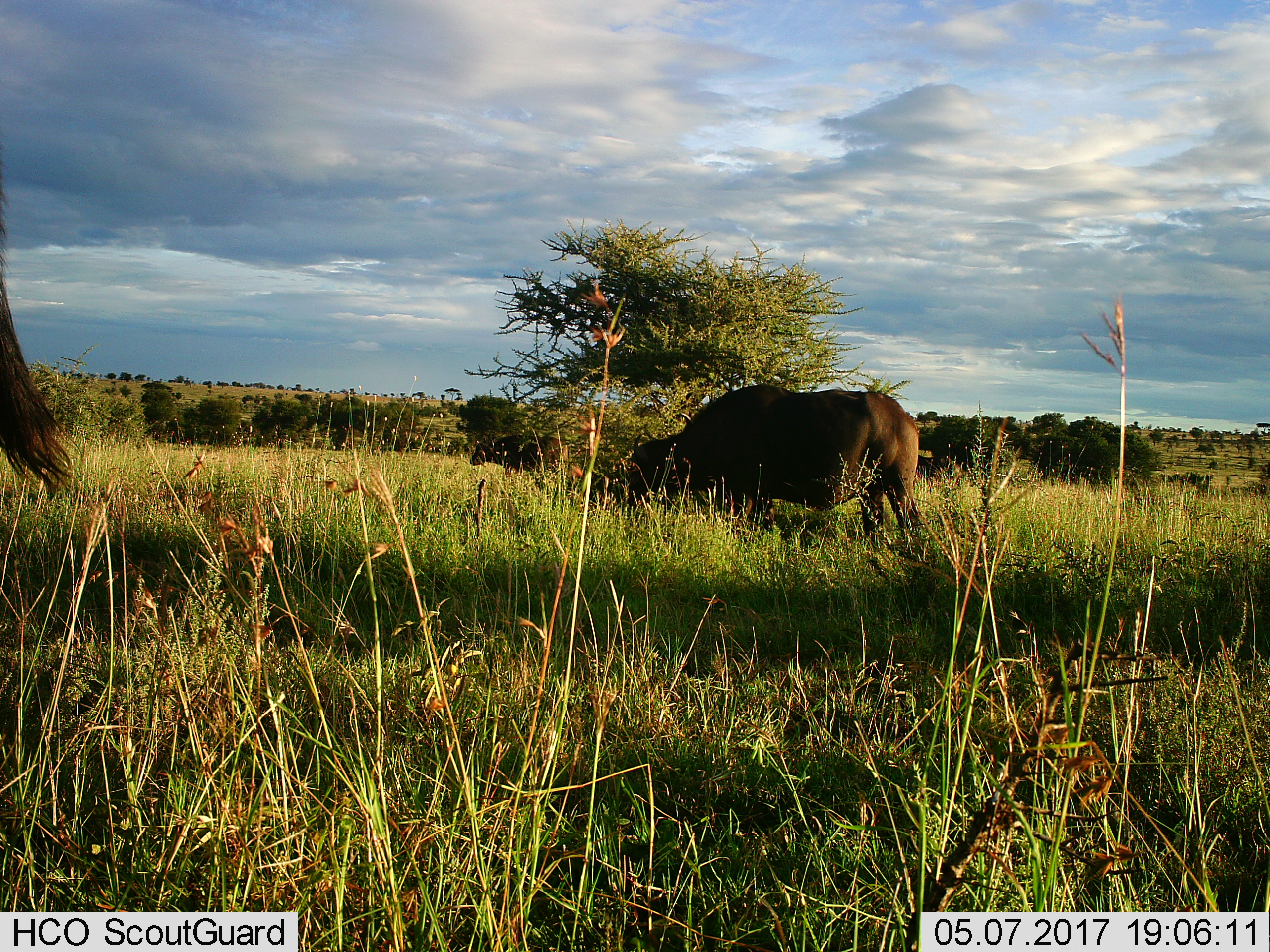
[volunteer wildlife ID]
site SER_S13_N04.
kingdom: Animalia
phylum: Chordata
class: Mammalia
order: Artiodactyla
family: Bovidae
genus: Syncerus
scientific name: Syncerus caffer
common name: african buffalo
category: buffalo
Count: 3.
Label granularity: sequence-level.